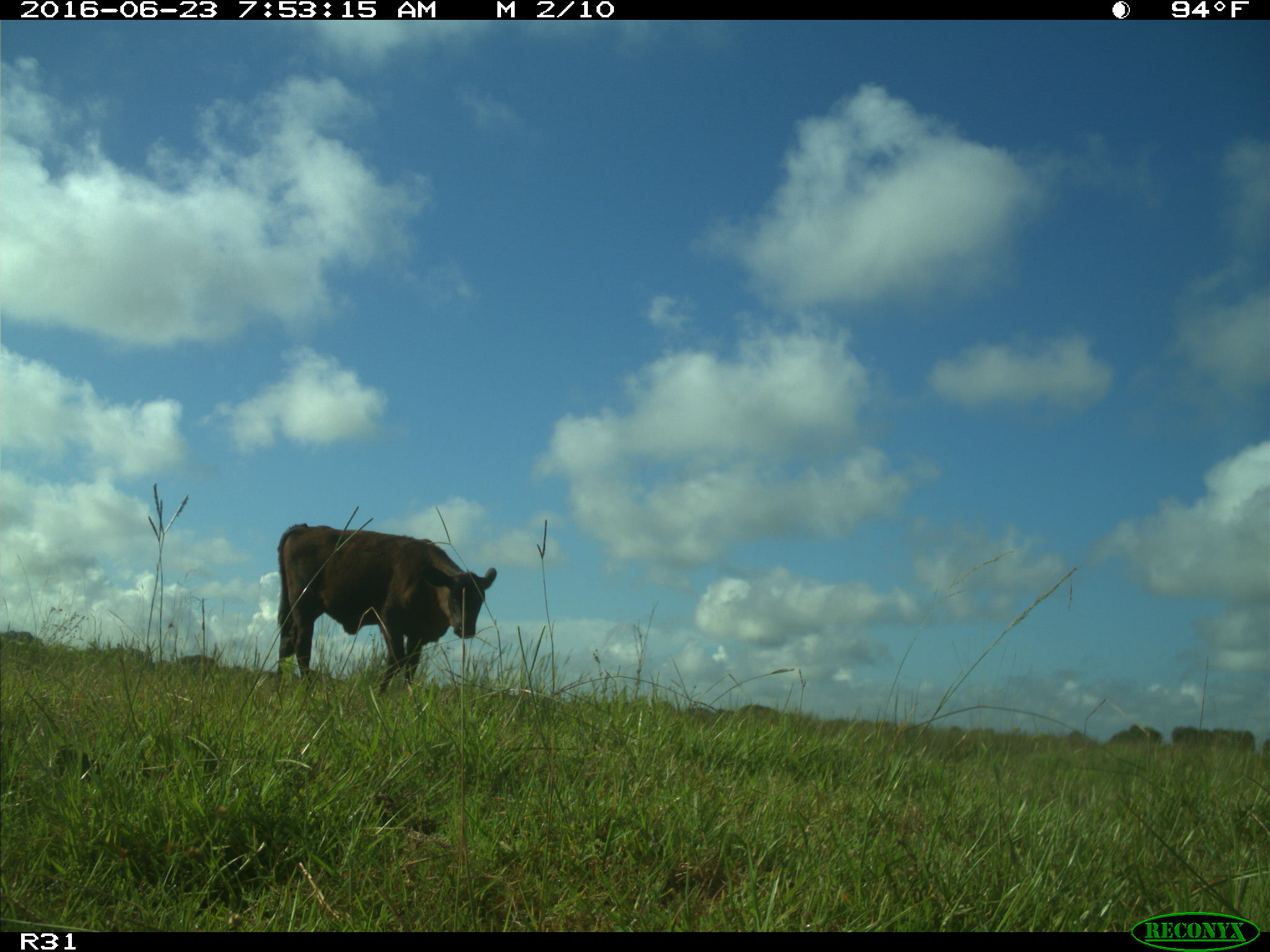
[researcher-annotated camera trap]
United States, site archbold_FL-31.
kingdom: Animalia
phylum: Chordata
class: Mammalia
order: Artiodactyla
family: Bovidae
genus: Bos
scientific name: Bos taurus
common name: domestic cow